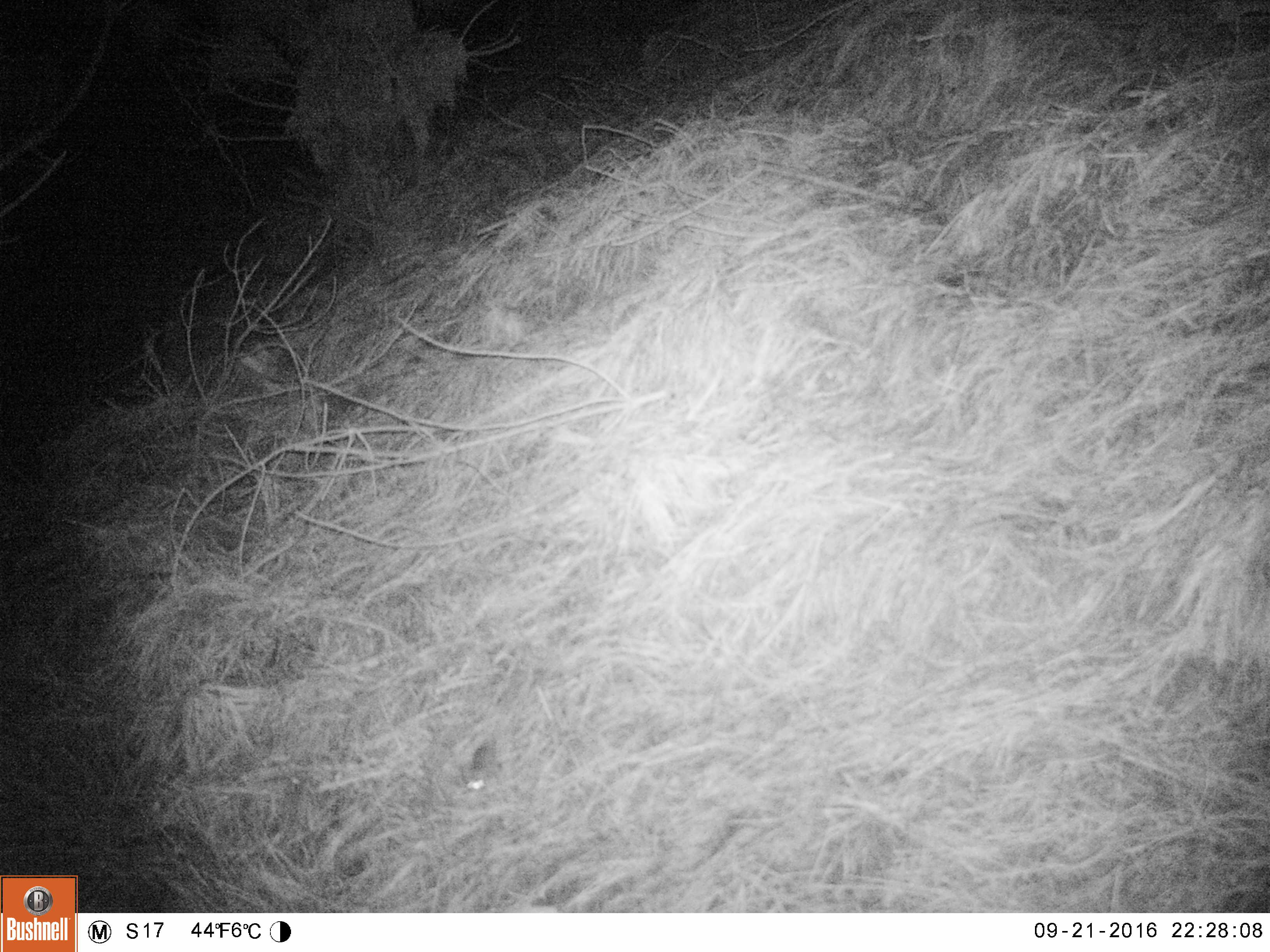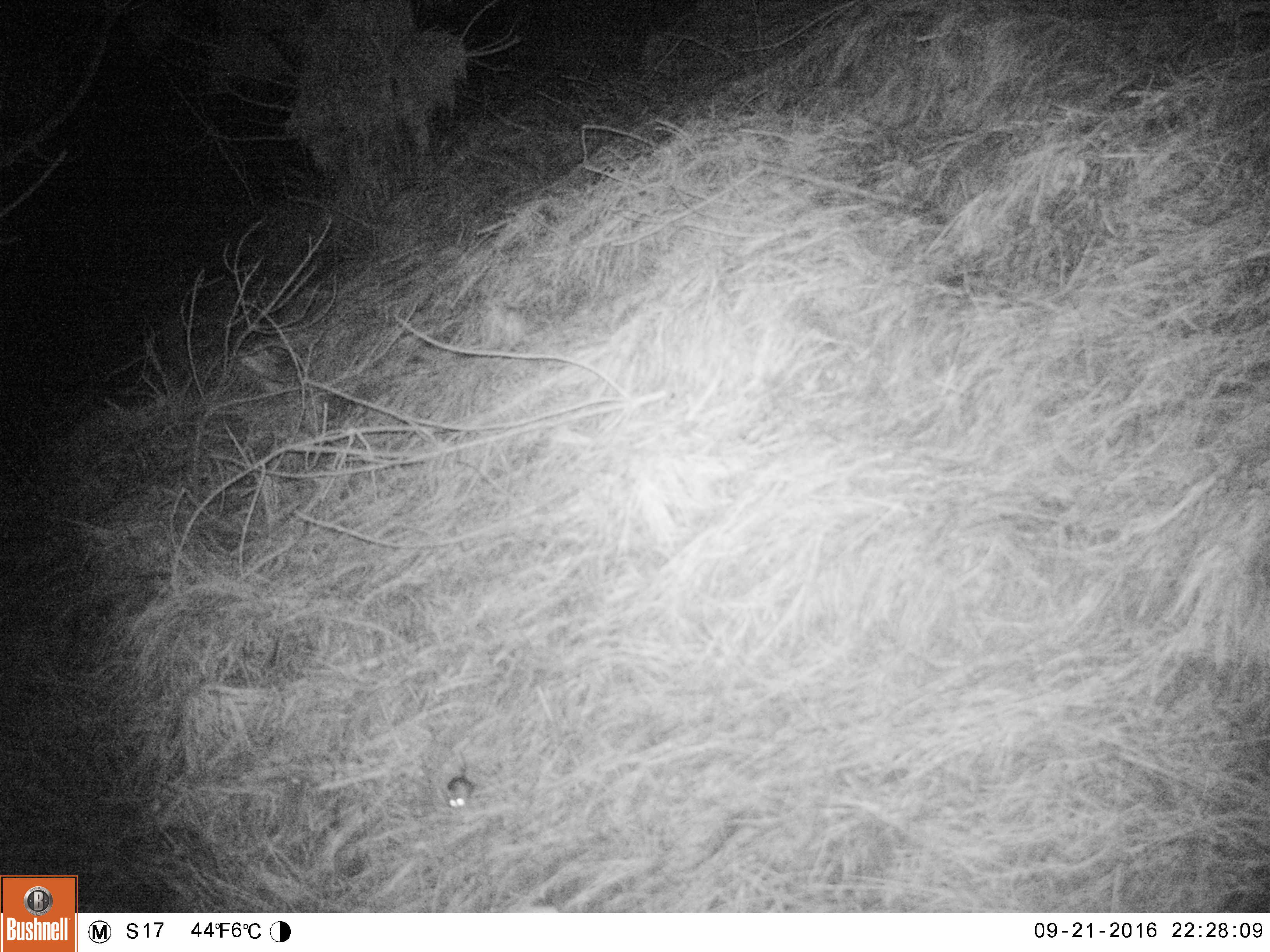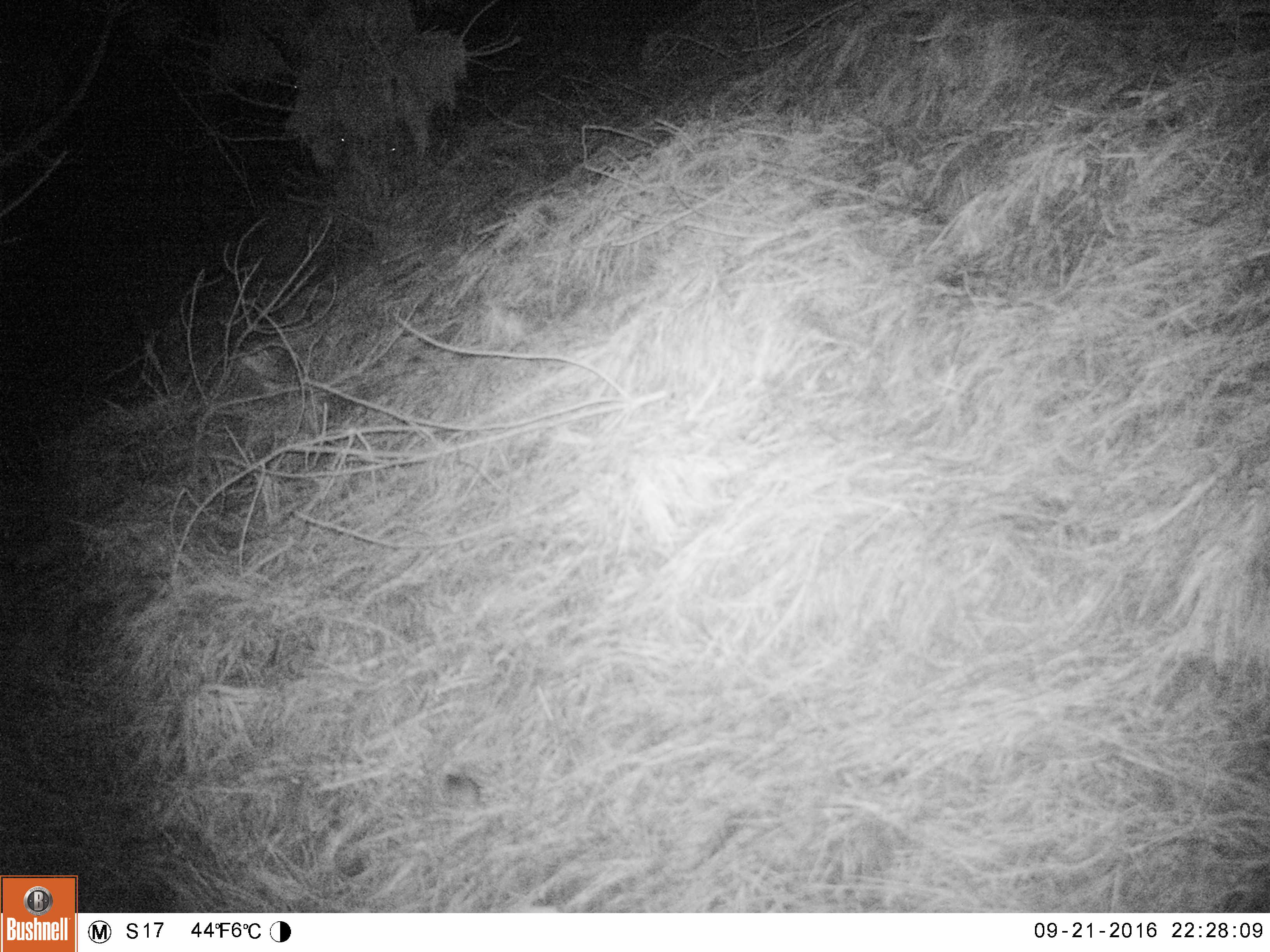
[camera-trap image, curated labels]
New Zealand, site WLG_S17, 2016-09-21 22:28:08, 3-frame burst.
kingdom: Animalia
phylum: Chordata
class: Mammalia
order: Rodentia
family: Muridae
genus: Mus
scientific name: Mus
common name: mouse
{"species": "mouse (Mus)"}